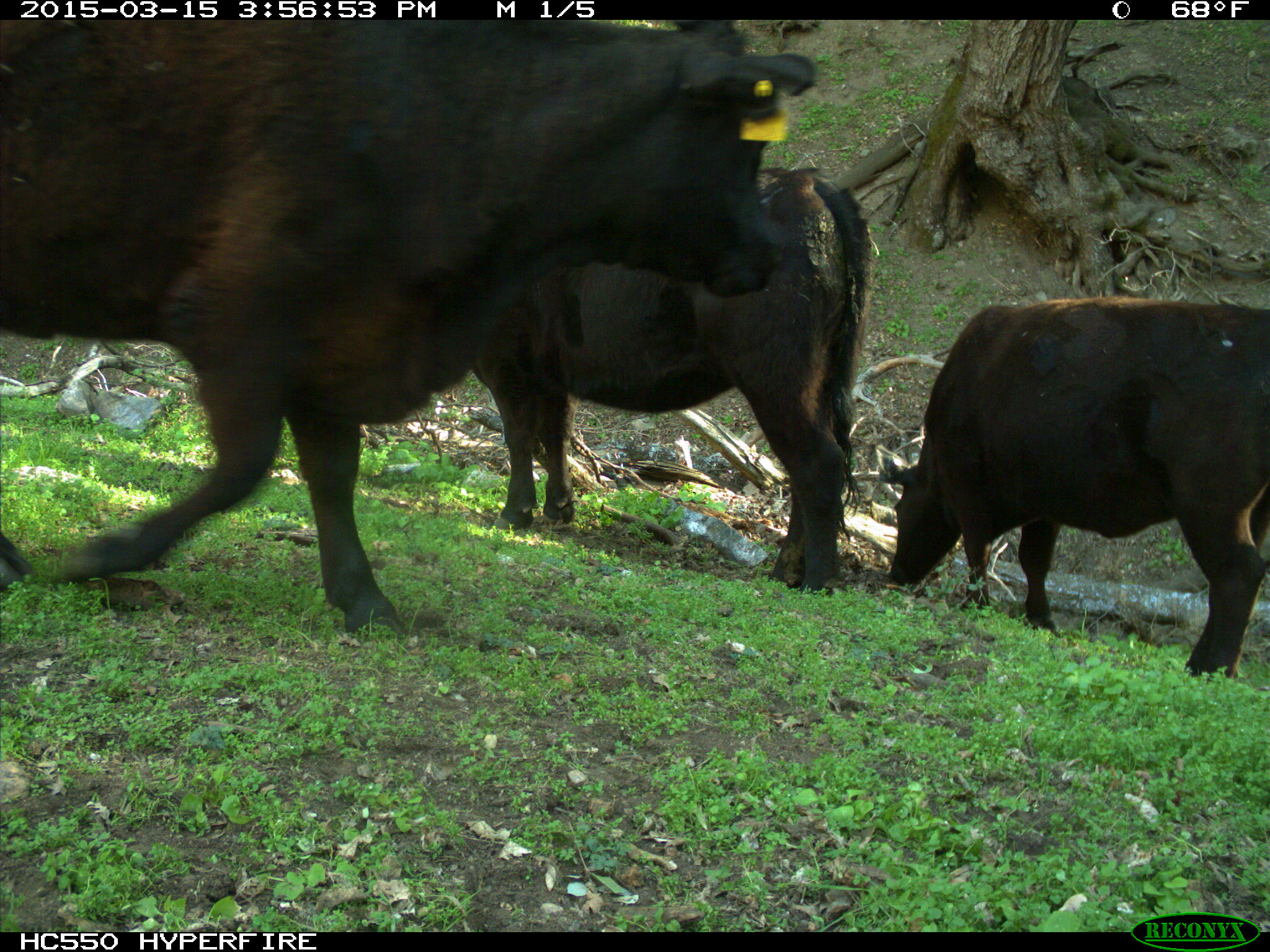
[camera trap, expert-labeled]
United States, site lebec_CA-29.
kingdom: Animalia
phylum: Chordata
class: Mammalia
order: Artiodactyla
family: Bovidae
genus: Bos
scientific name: Bos taurus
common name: domestic cow